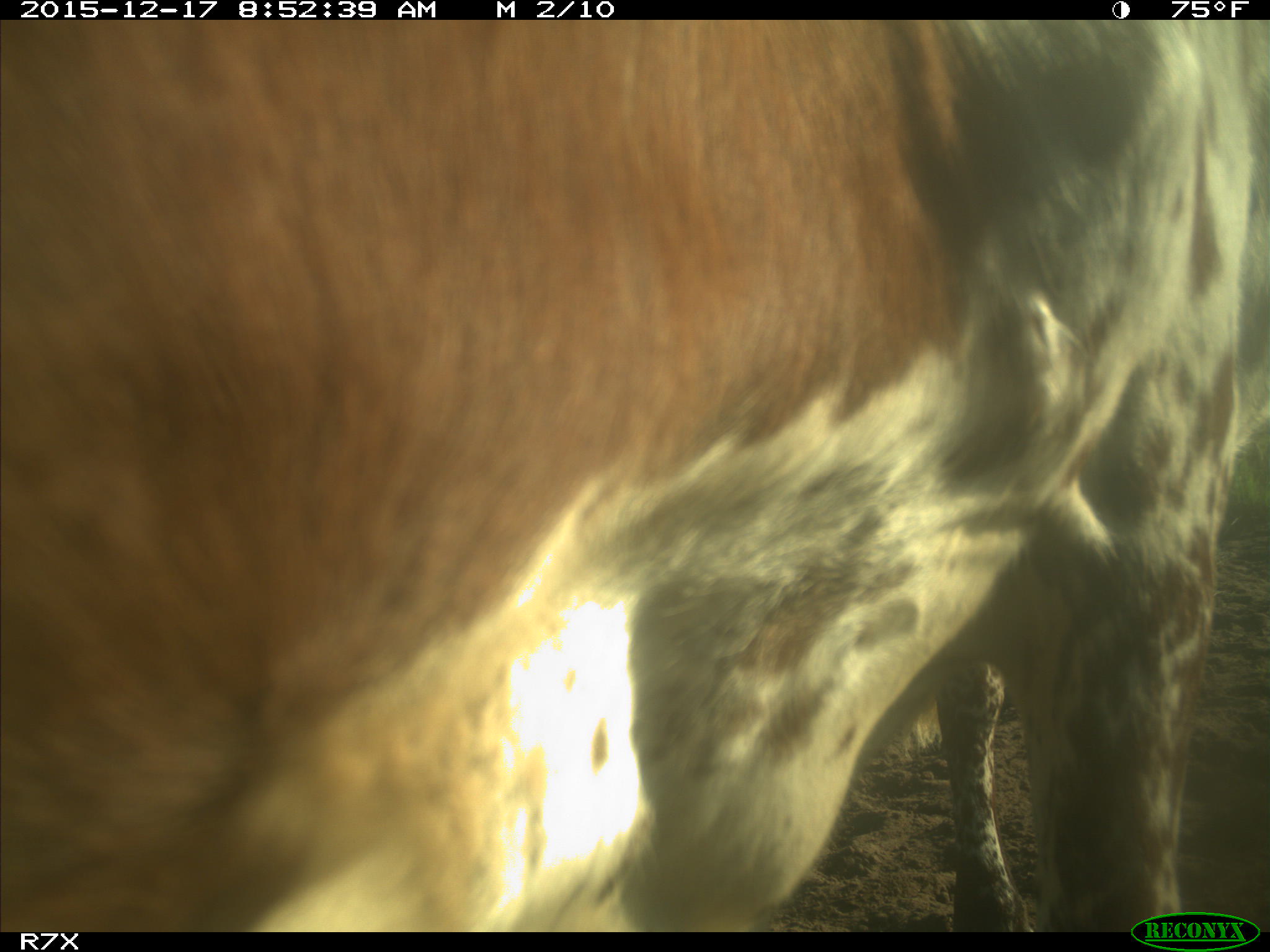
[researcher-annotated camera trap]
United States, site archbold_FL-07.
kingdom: Animalia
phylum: Chordata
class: Mammalia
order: Artiodactyla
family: Bovidae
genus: Bos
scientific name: Bos taurus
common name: domestic cow